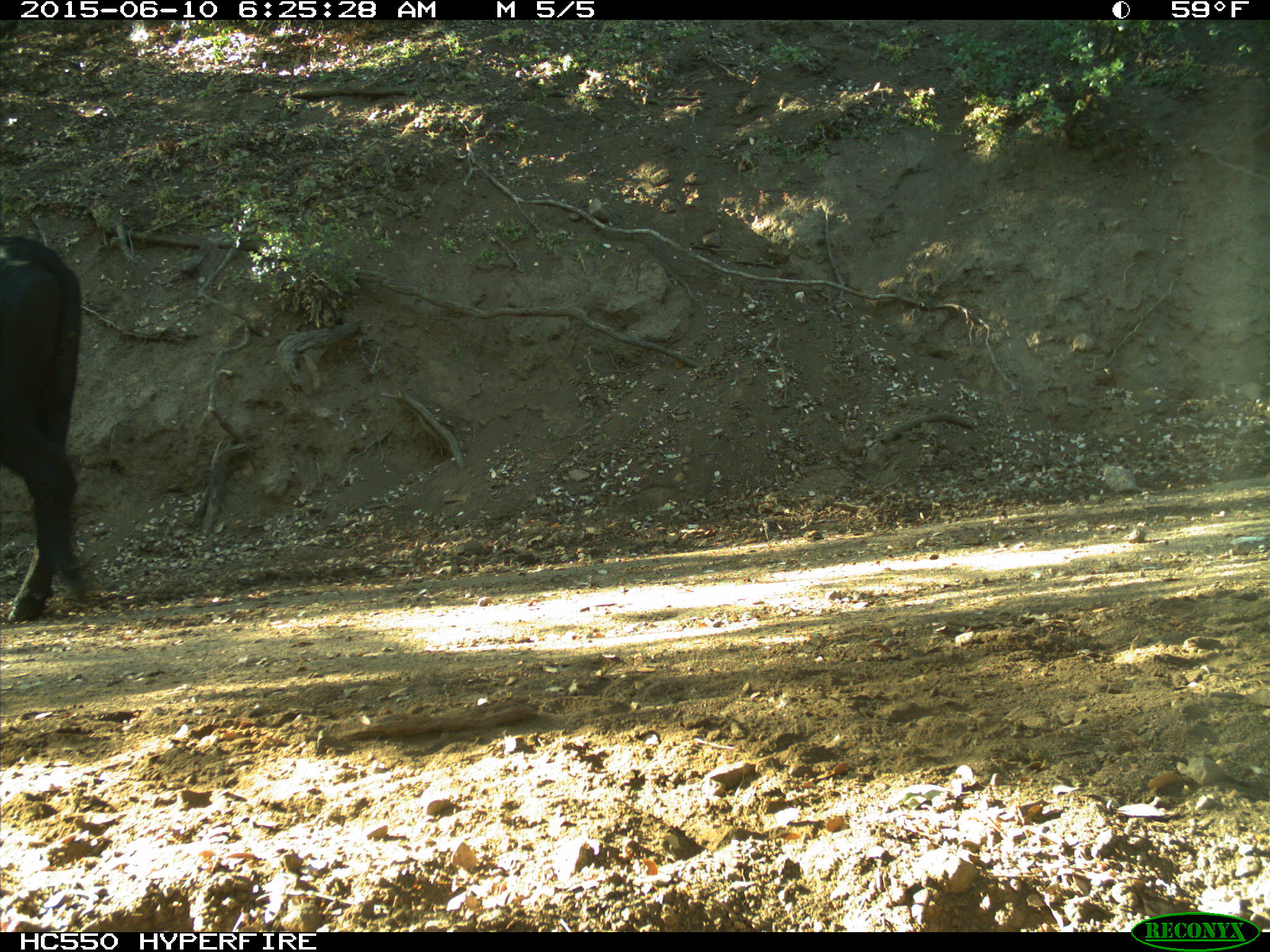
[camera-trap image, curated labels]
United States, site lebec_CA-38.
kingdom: Animalia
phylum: Chordata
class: Mammalia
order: Artiodactyla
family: Bovidae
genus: Bos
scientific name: Bos taurus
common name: domestic cow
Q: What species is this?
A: Bos taurus (domestic cow).